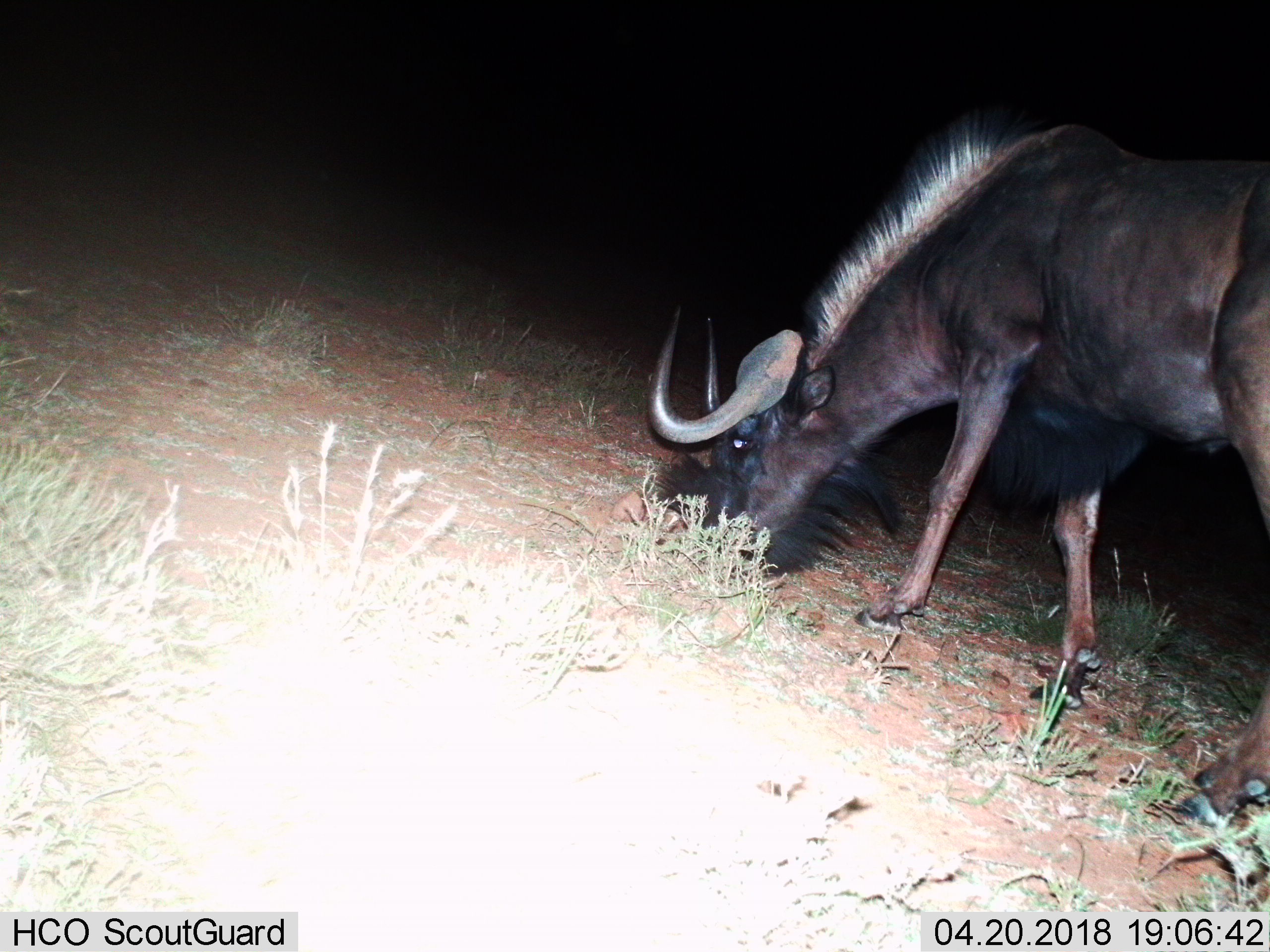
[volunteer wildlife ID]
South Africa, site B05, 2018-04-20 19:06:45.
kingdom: Animalia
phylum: Chordata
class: Mammalia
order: Artiodactyla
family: Bovidae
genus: Connochaetes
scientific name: Connochaetes gnou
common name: black wildebeest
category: wildebeestblack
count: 1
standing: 57%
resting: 0%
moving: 0%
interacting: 0%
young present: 0%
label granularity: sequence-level